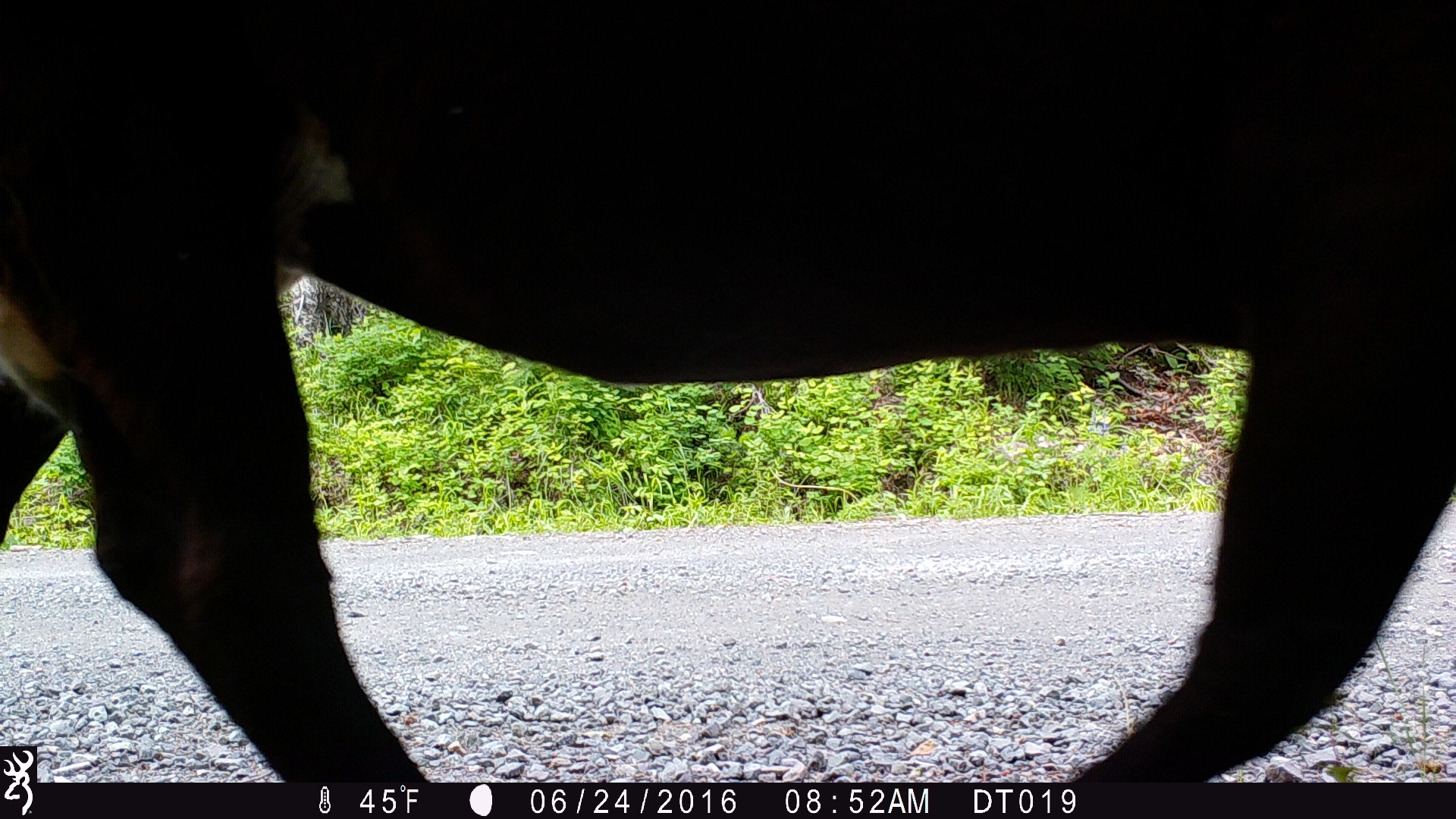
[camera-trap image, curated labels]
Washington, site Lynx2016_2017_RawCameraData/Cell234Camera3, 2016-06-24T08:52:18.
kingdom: Animalia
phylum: Chordata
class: Mammalia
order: Artiodactyla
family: Bovidae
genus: Bos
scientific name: Bos taurus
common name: domestic cattle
Domestic cattle (Bos taurus). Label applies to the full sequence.